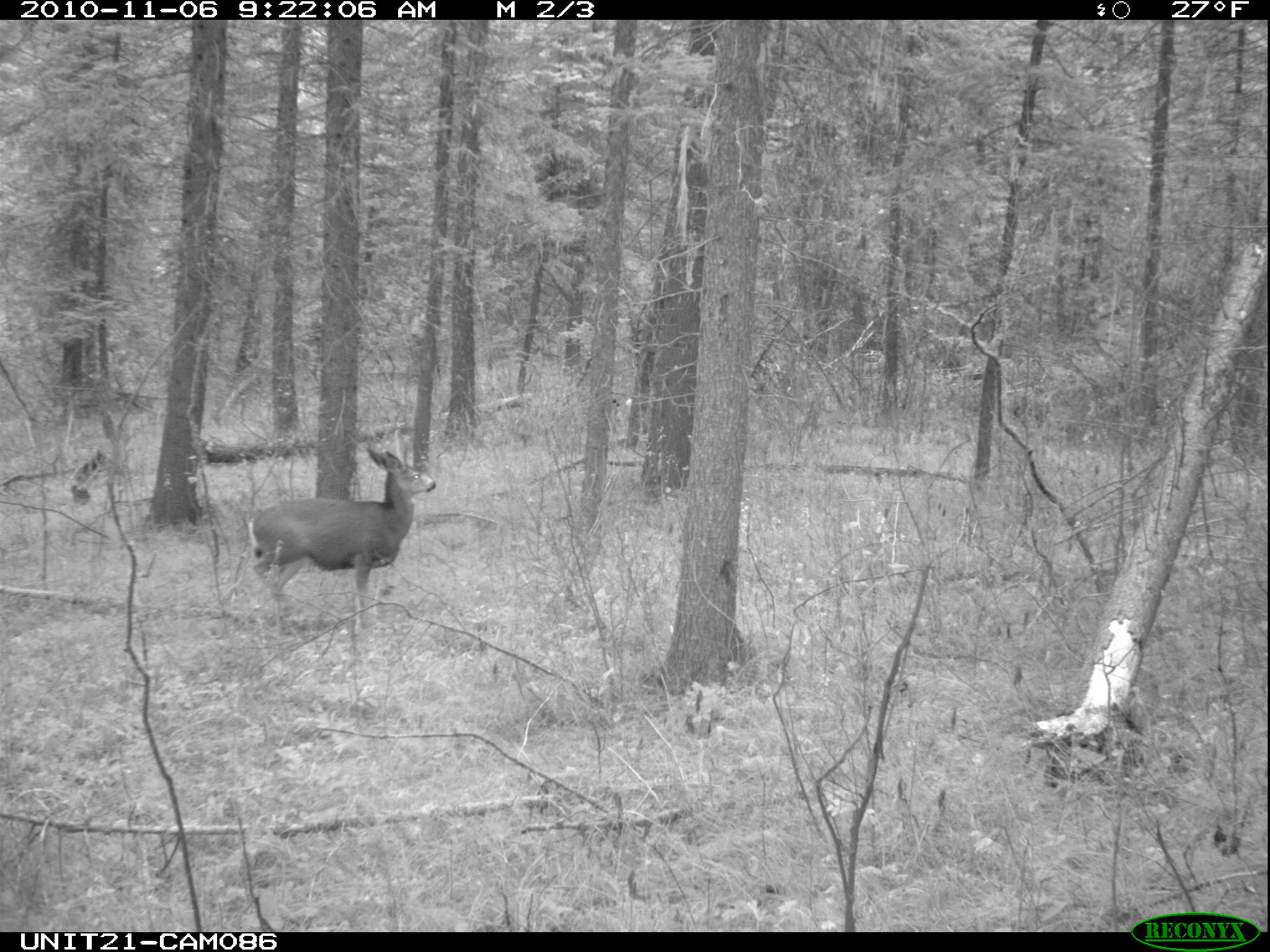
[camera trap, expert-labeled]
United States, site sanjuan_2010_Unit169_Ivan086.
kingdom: Animalia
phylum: Chordata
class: Mammalia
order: Artiodactyla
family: Cervidae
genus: Odocoileus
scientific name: Odocoileus hemionus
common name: mule deer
Odocoileus hemionus (mule deer).